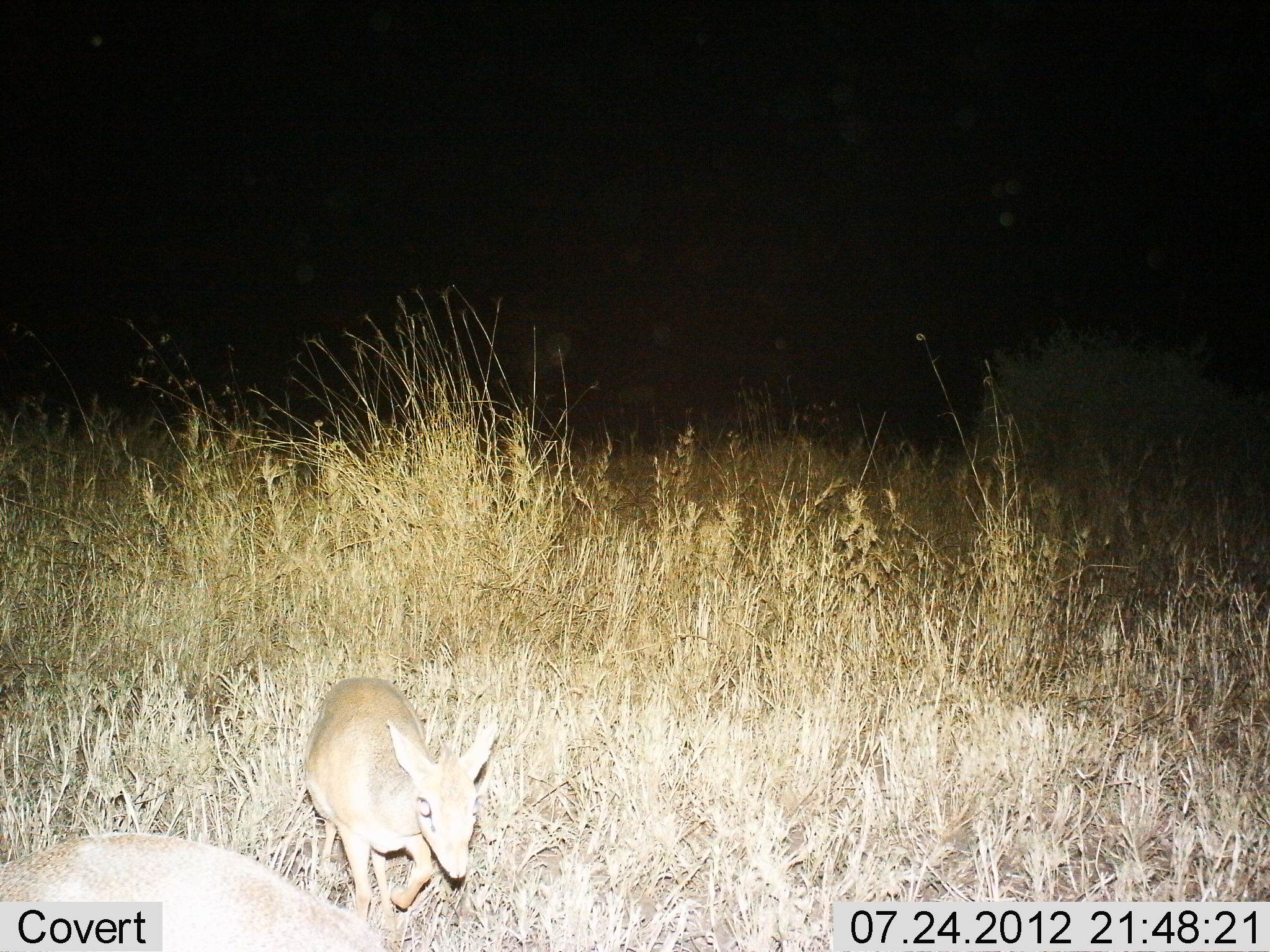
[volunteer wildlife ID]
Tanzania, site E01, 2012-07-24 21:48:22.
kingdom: Animalia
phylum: Chordata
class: Mammalia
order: Artiodactyla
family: Bovidae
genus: Madoqua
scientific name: Madoqua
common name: dikdik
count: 2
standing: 50%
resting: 0%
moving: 70%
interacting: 0%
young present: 0%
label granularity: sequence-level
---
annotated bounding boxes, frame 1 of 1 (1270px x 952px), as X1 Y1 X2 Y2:
animal: 302 679 497 946; 0 832 388 951